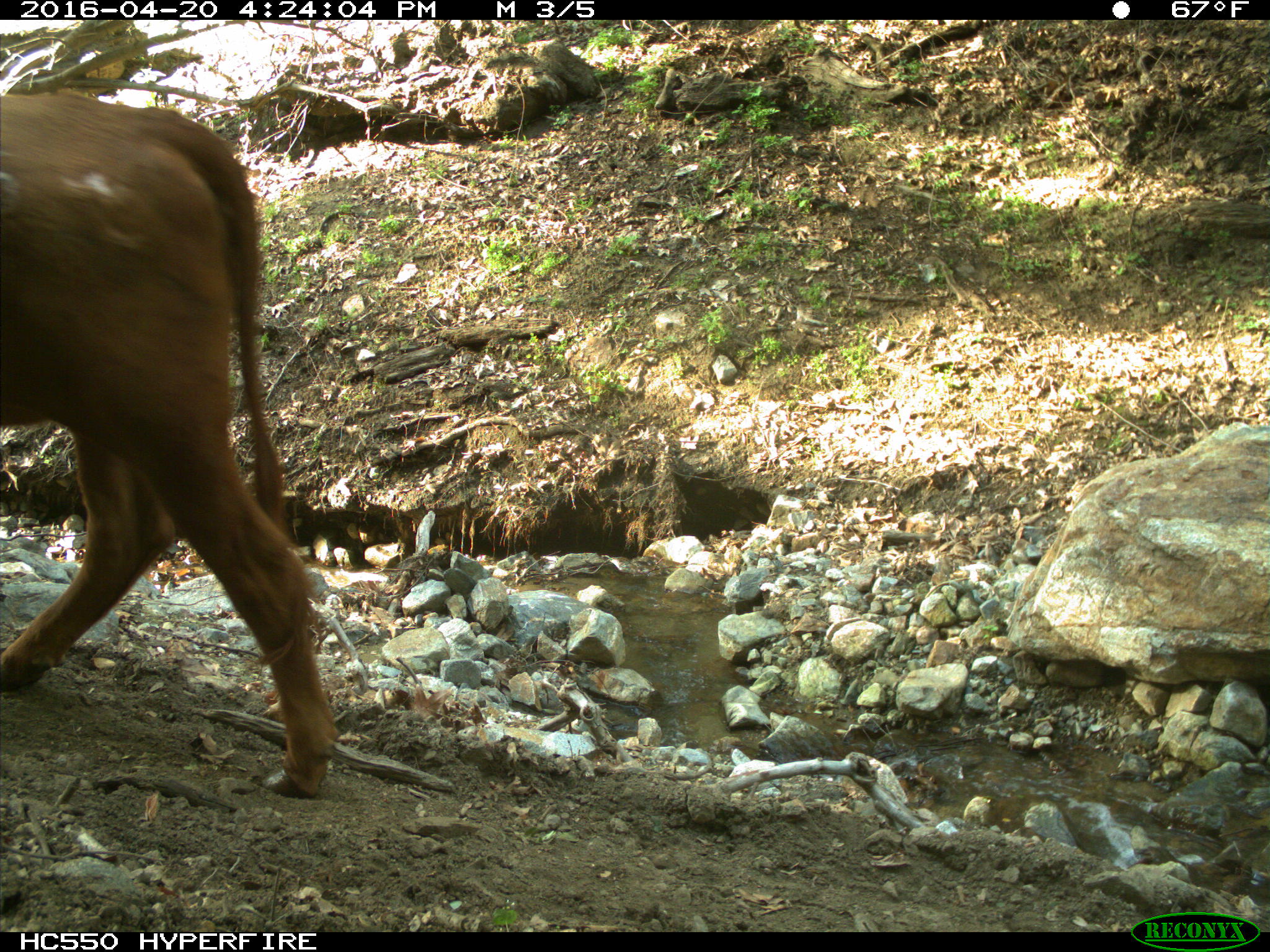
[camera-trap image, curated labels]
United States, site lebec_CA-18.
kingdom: Animalia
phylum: Chordata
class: Mammalia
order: Artiodactyla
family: Bovidae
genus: Bos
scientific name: Bos taurus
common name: domestic cow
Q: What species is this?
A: Bos taurus (domestic cow).